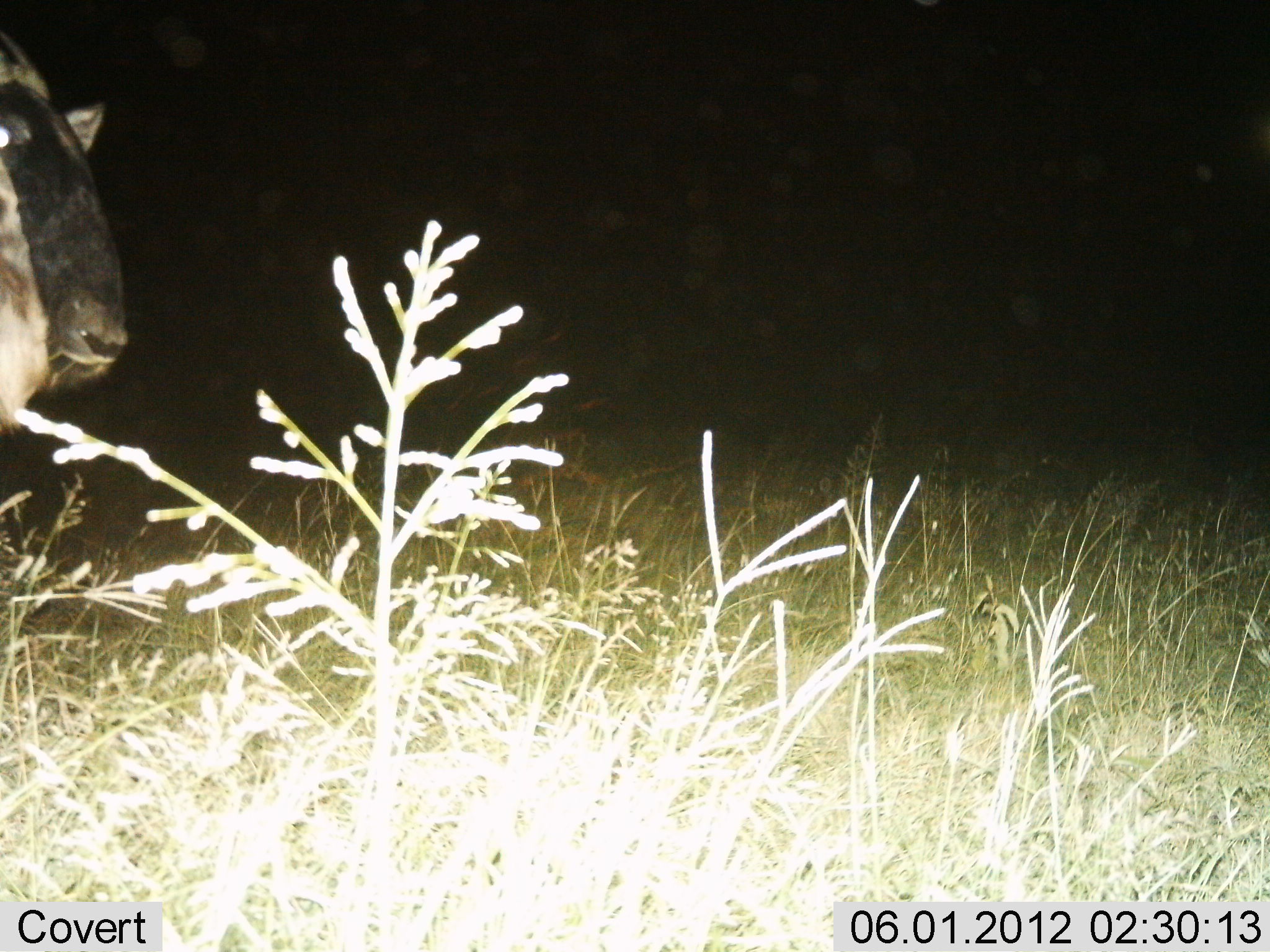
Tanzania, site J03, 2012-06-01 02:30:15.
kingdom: Animalia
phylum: Chordata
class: Mammalia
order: Artiodactyla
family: Bovidae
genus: Connochaetes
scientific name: Connochaetes taurinus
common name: blue wildebeest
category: wildebeest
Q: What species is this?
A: Wildebeest (blue wildebeest) (Connochaetes taurinus).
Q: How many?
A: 1.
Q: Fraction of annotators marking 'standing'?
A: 90%.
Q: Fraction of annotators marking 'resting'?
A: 0%.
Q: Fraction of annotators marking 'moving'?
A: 10%.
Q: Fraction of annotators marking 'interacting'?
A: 0%.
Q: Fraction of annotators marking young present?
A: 0%.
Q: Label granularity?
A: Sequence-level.